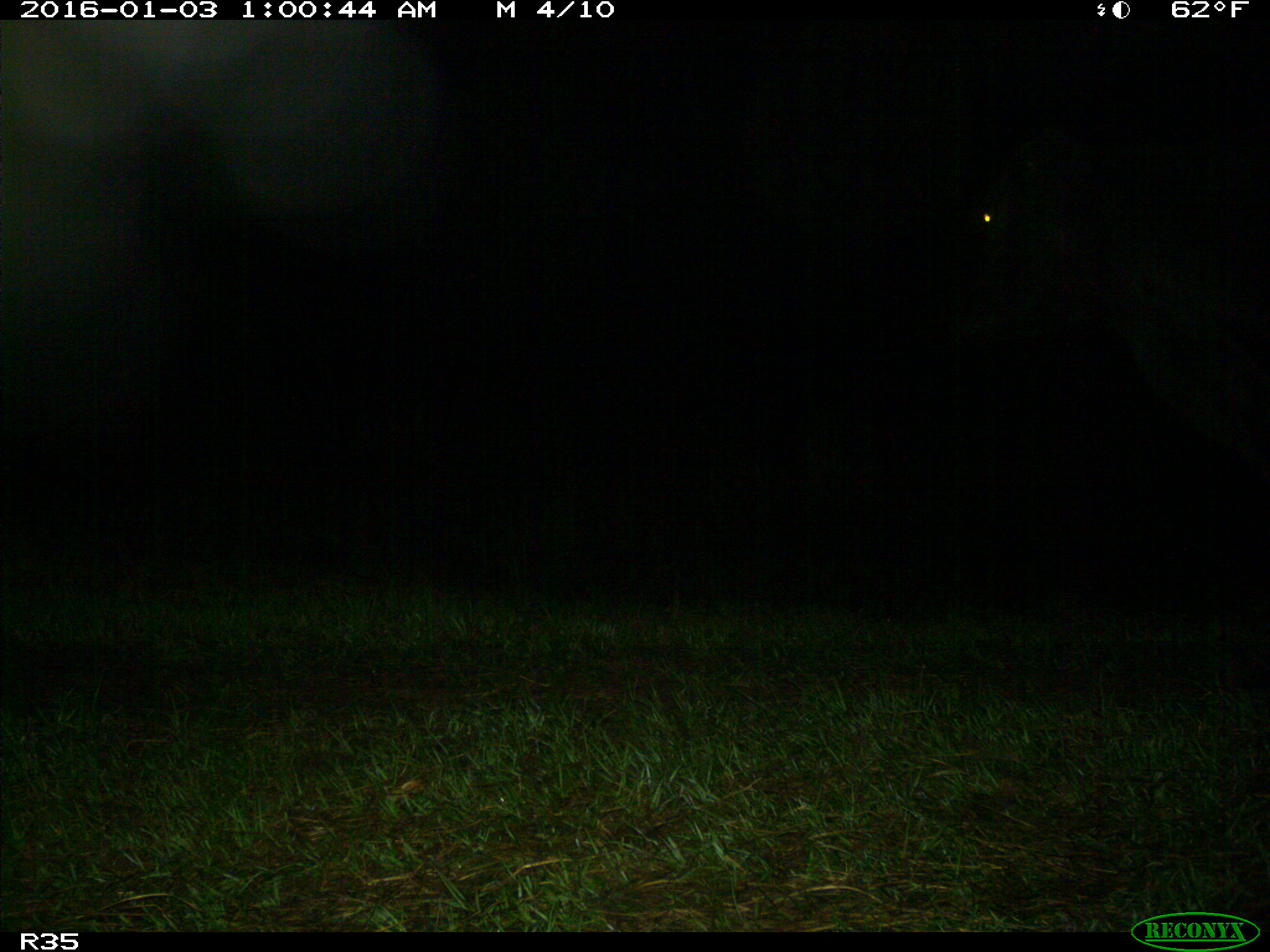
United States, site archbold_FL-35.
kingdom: Animalia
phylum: Chordata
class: Mammalia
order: Artiodactyla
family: Bovidae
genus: Bos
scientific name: Bos taurus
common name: domestic cow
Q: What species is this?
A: Bos taurus (domestic cow).